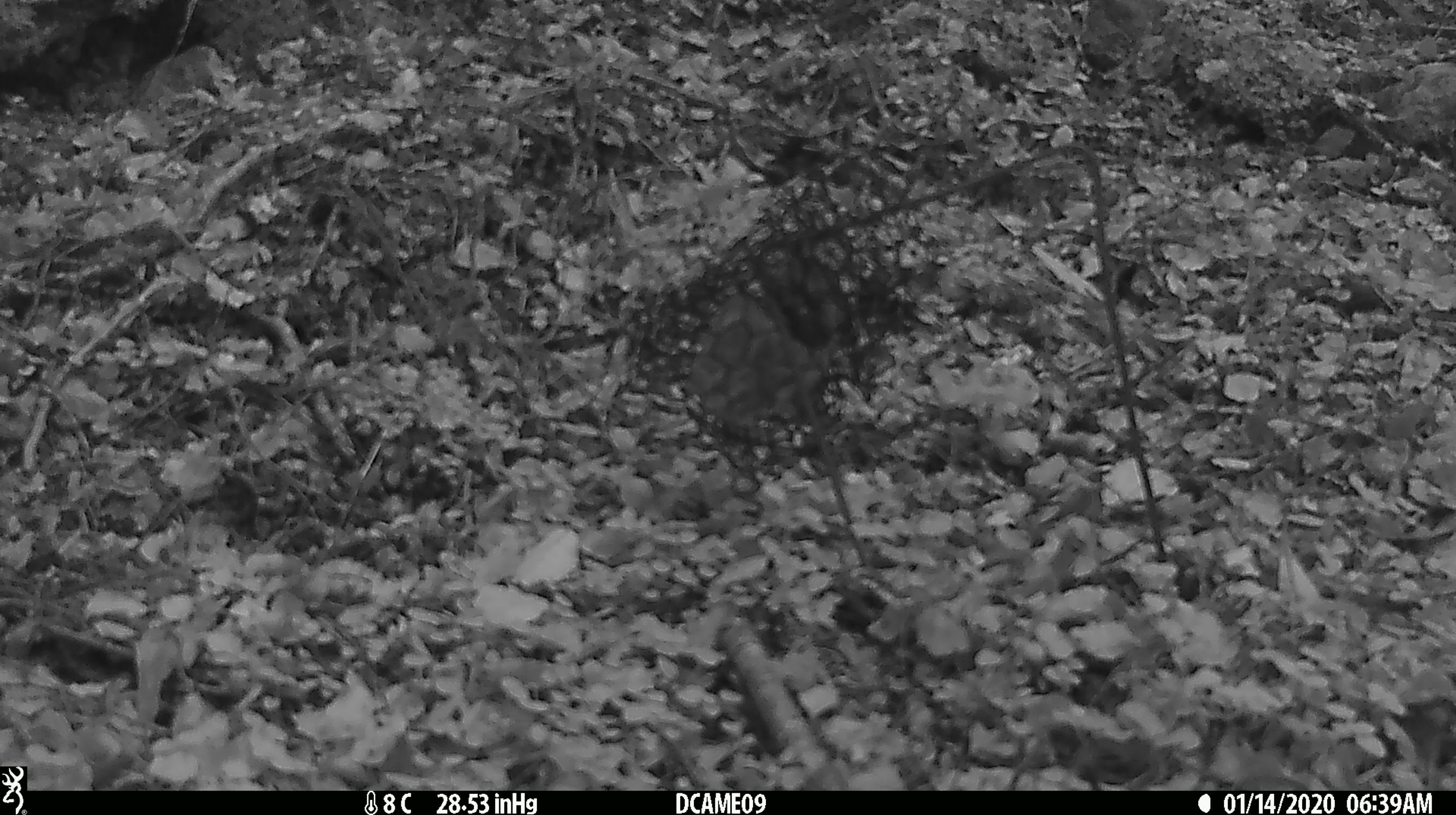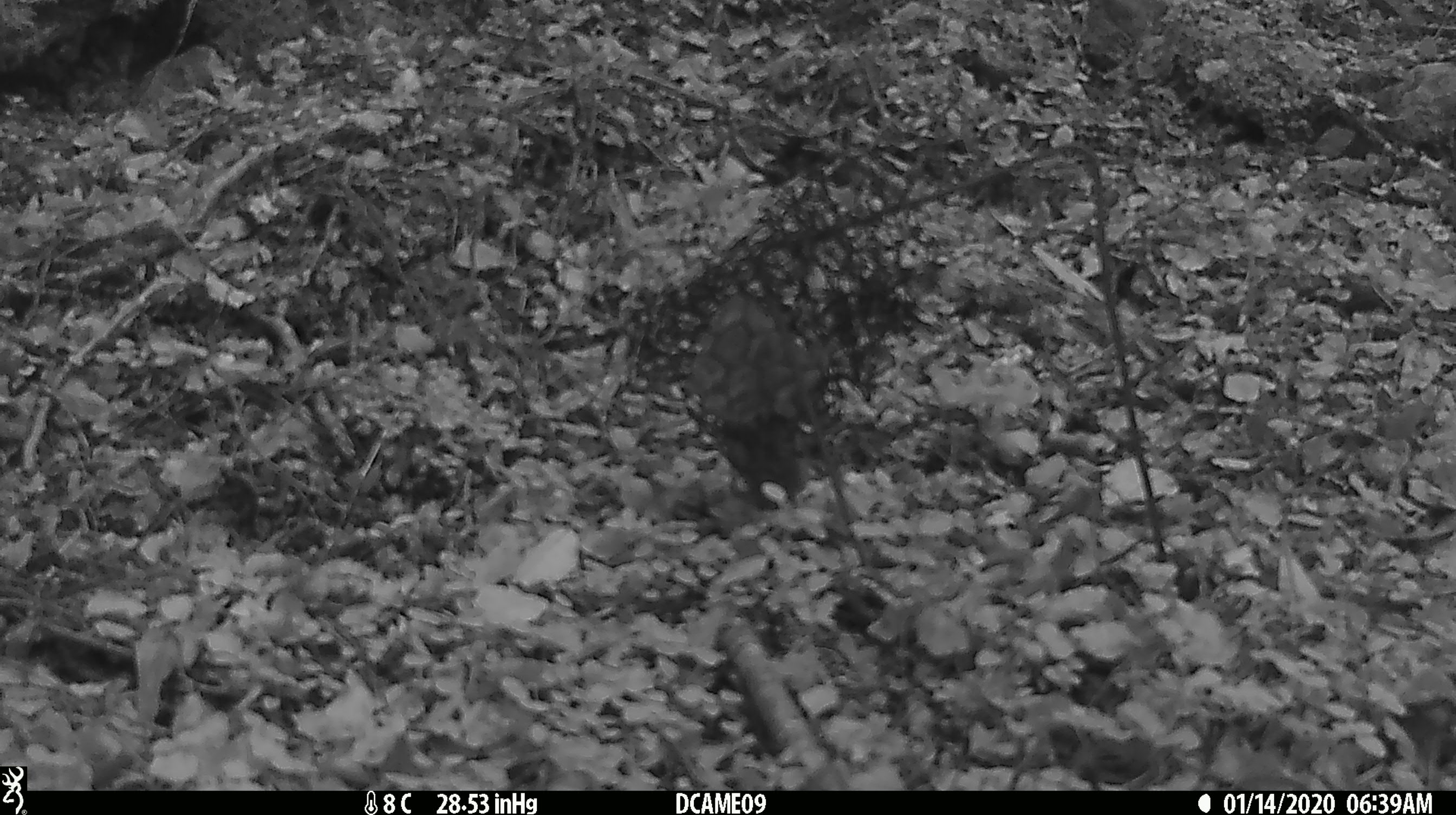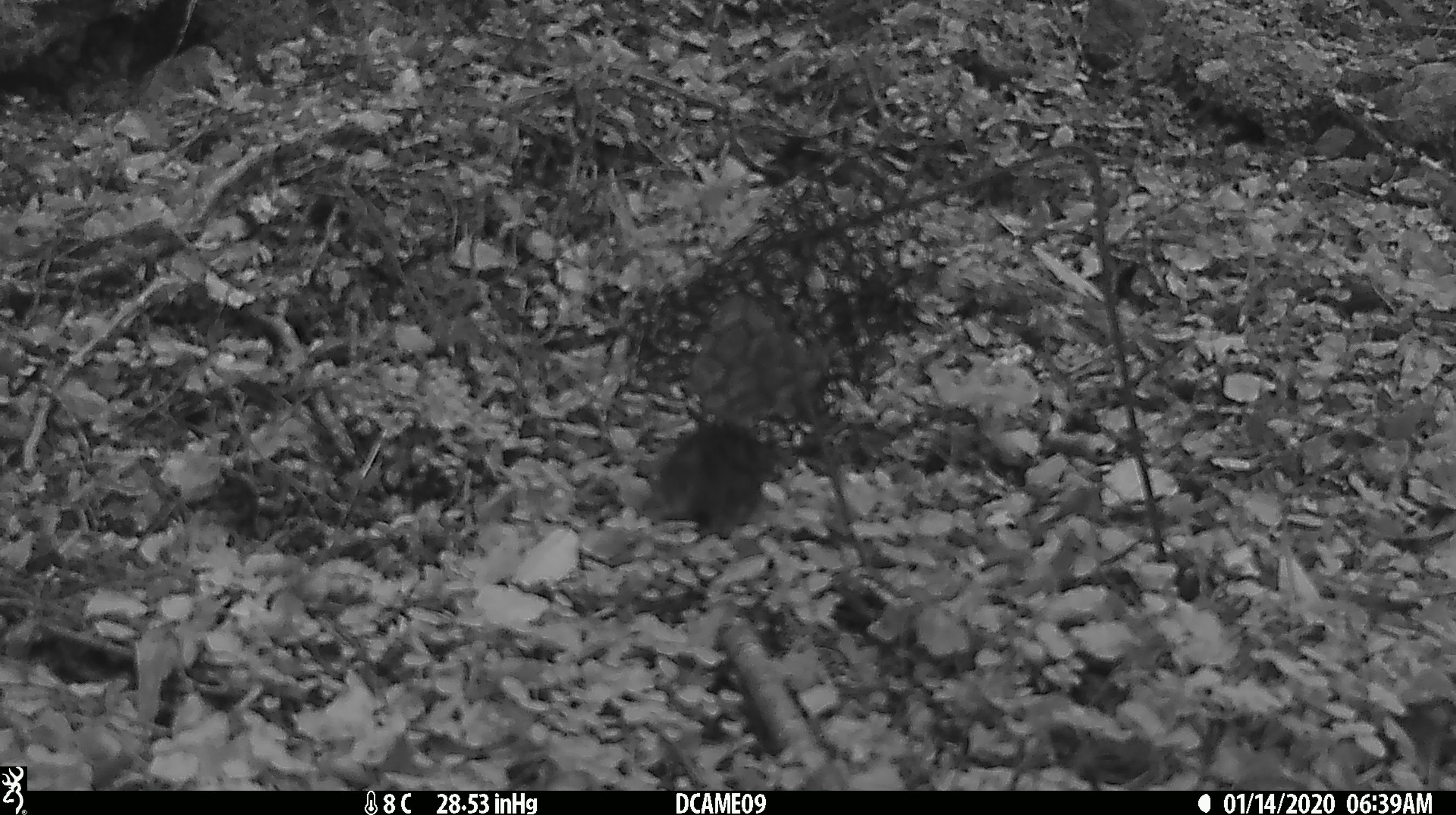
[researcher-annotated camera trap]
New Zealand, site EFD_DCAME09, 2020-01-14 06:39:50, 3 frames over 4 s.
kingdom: Animalia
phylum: Chordata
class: Mammalia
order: Rodentia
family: Muridae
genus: Mus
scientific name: Mus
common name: mouse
Mouse (Mus).